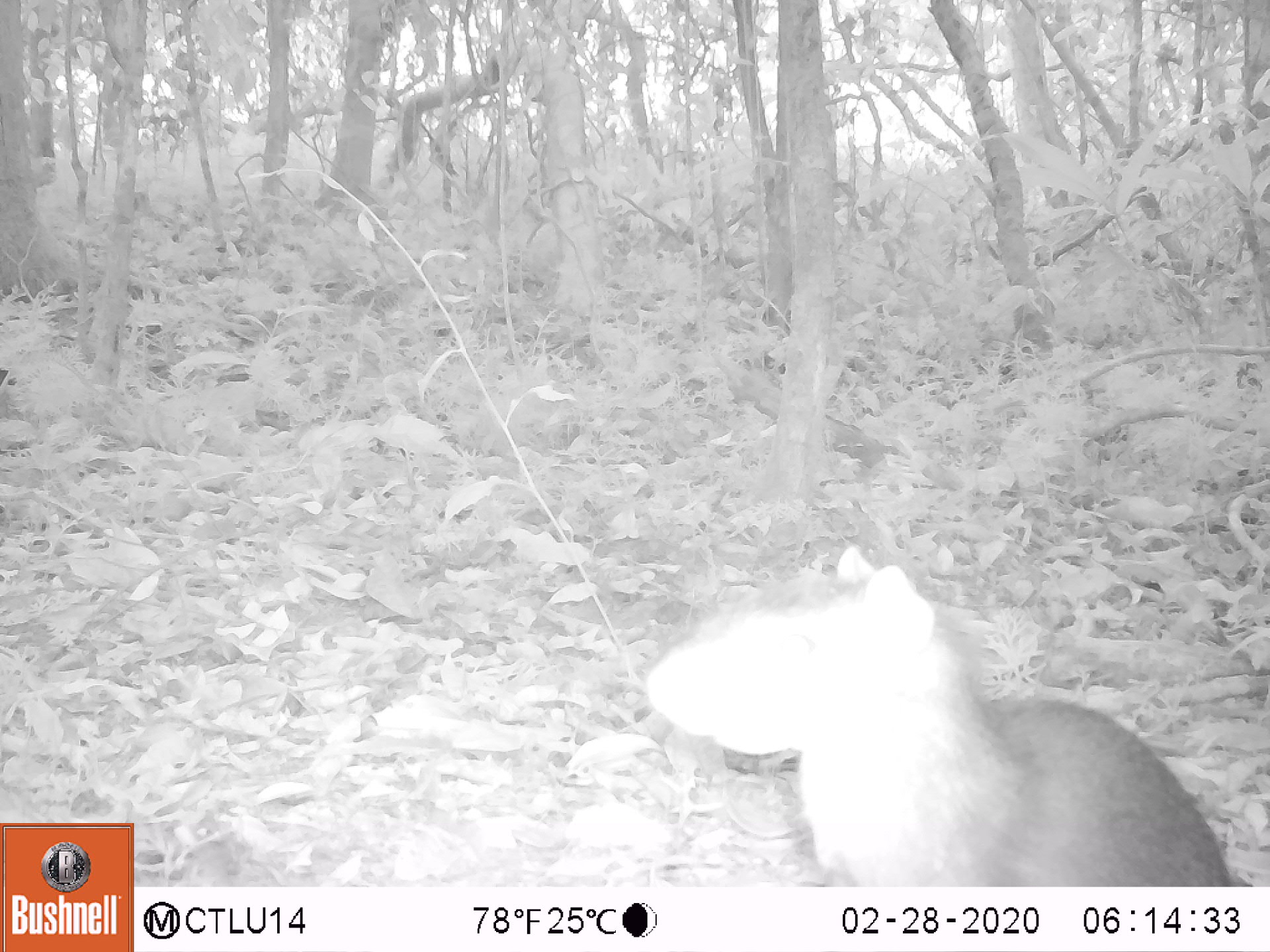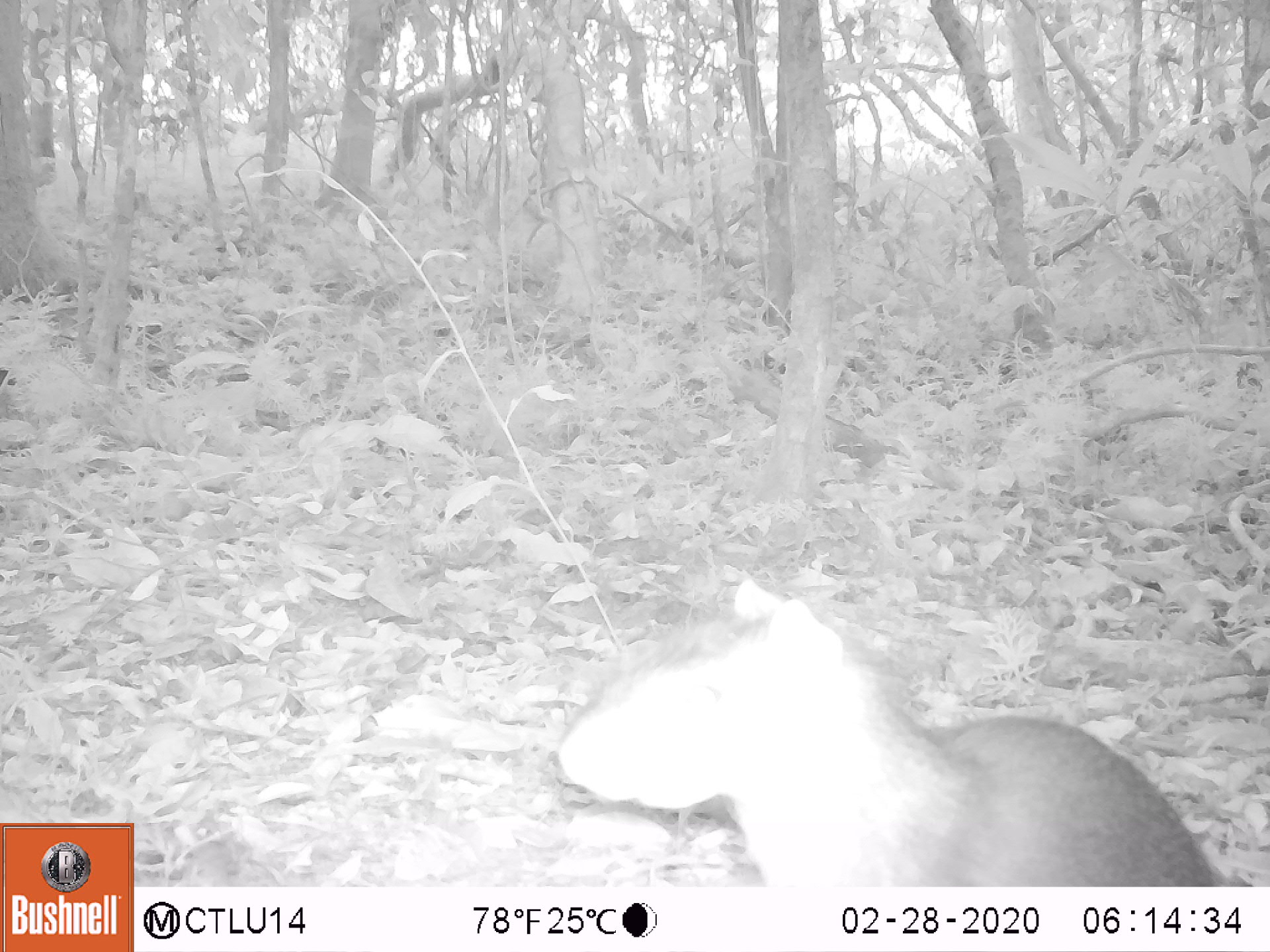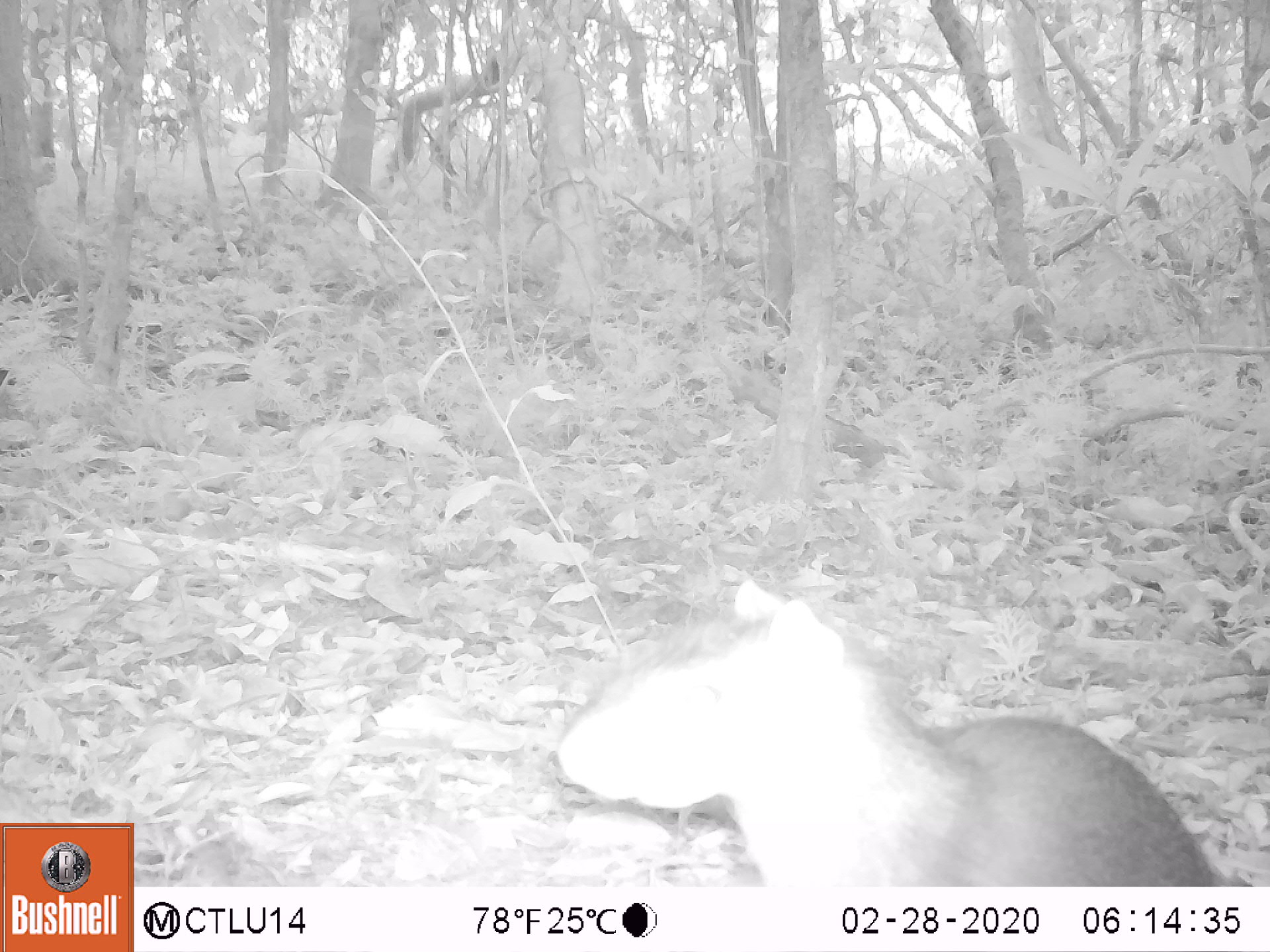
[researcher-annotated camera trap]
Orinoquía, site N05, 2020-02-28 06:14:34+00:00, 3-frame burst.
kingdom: Animalia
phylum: Chordata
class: Mammalia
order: Rodentia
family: Dasyproctidae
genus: Dasyprocta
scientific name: Dasyprocta fuliginosa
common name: black agouti